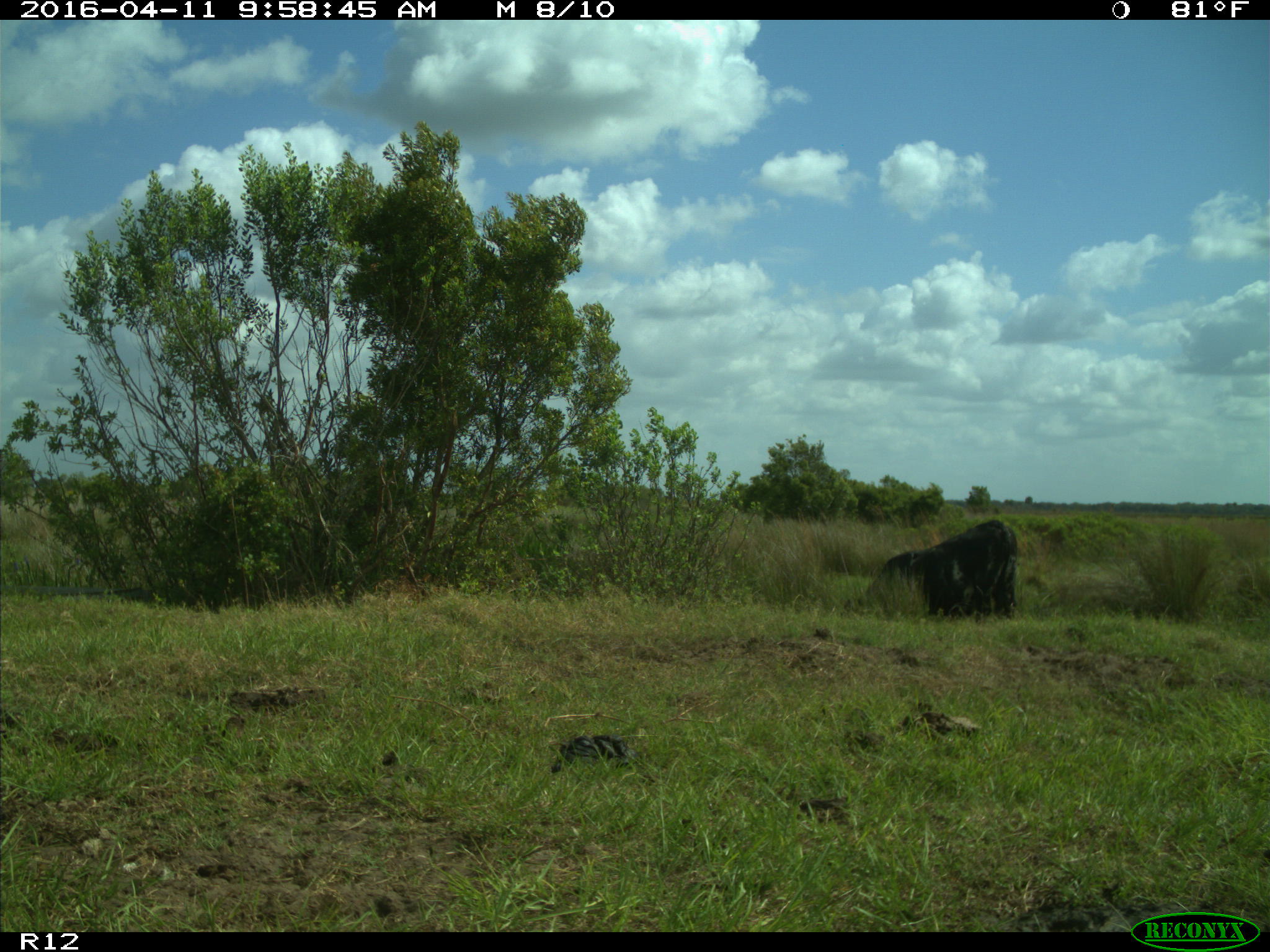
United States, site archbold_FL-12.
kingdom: Animalia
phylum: Chordata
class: Mammalia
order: Artiodactyla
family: Bovidae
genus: Bos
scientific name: Bos taurus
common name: domestic cow